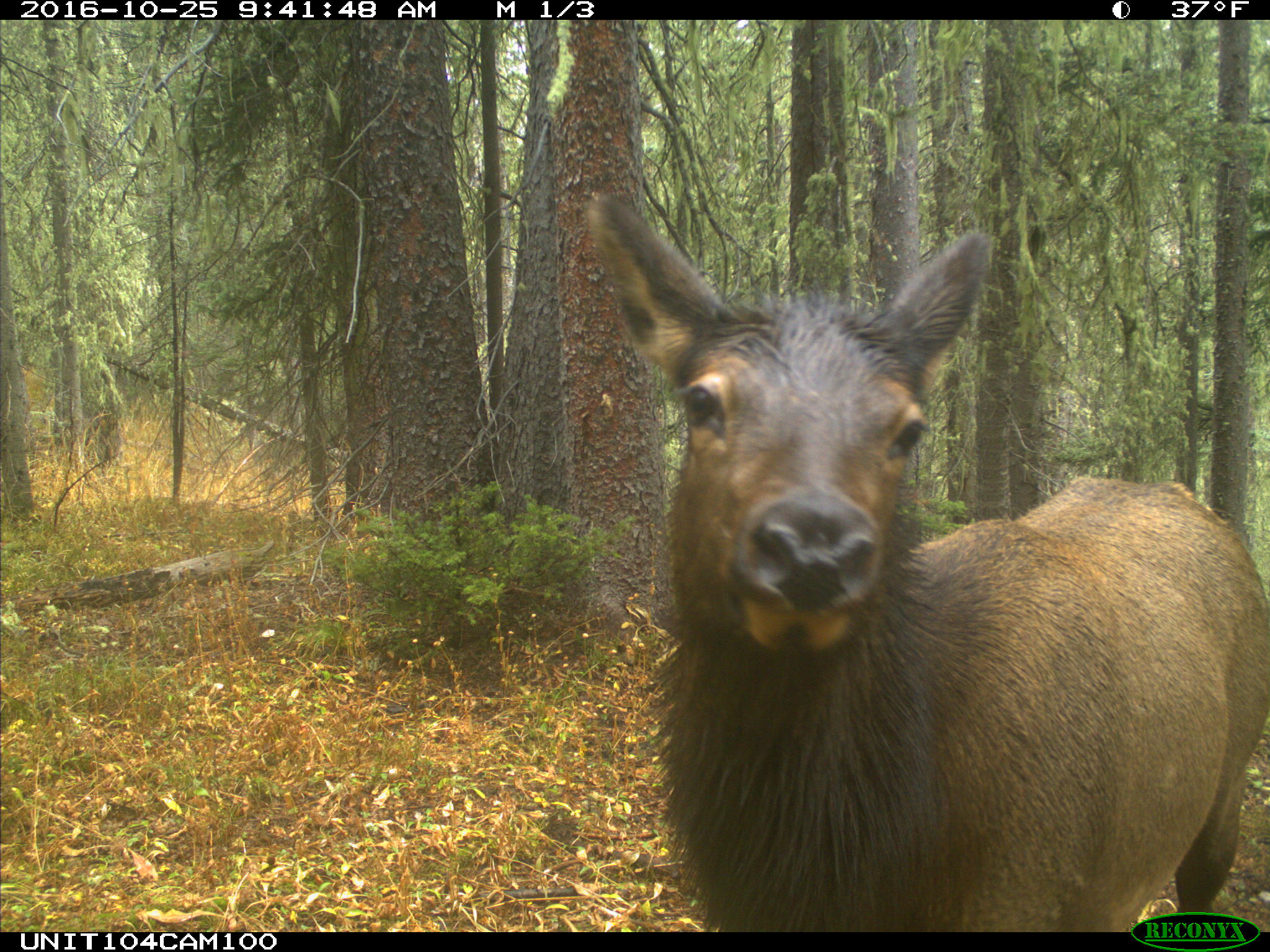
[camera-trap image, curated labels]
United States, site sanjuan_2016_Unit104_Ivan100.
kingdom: Animalia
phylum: Chordata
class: Mammalia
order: Artiodactyla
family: Cervidae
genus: Cervus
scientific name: Cervus elaphus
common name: red deer